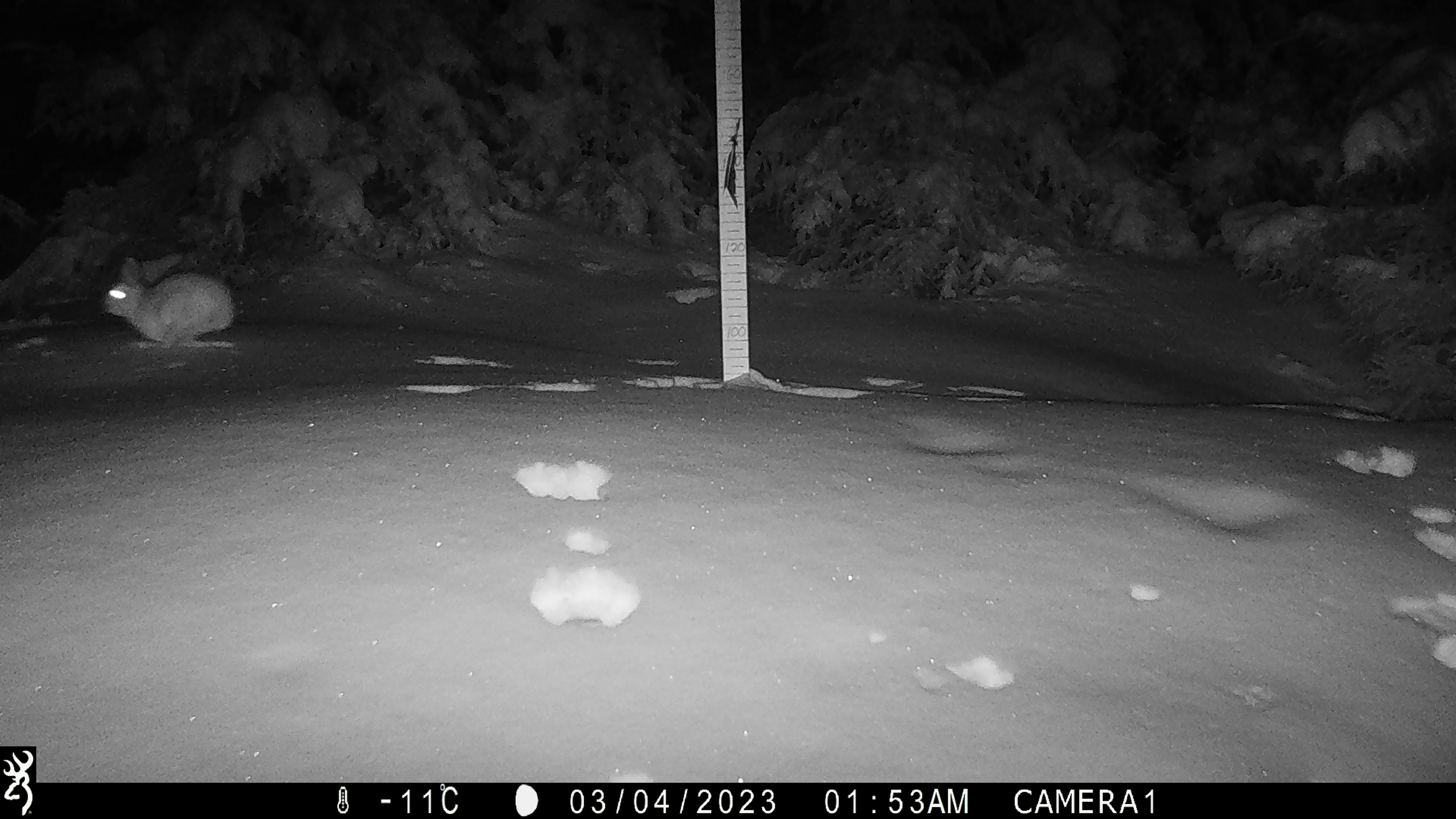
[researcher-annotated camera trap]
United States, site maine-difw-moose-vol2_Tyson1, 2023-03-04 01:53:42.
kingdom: Animalia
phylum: Chordata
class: Mammalia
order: Lagomorpha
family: Leporidae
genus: Lepus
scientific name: Lepus americanus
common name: snowshoe hare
Snowshoe hare (Lepus americanus).